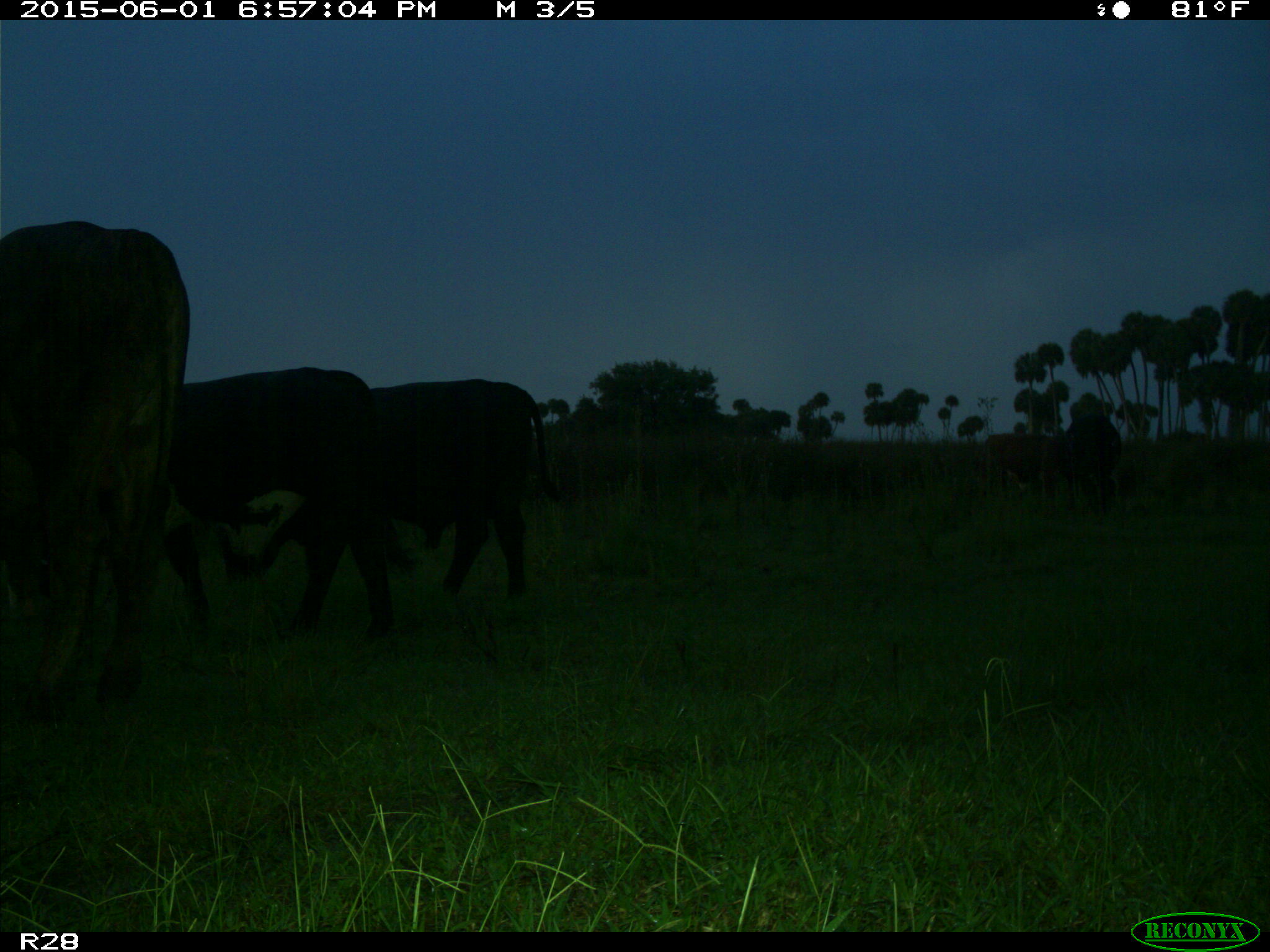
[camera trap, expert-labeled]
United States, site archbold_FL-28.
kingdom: Animalia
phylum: Chordata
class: Mammalia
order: Artiodactyla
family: Bovidae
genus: Bos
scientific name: Bos taurus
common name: domestic cow